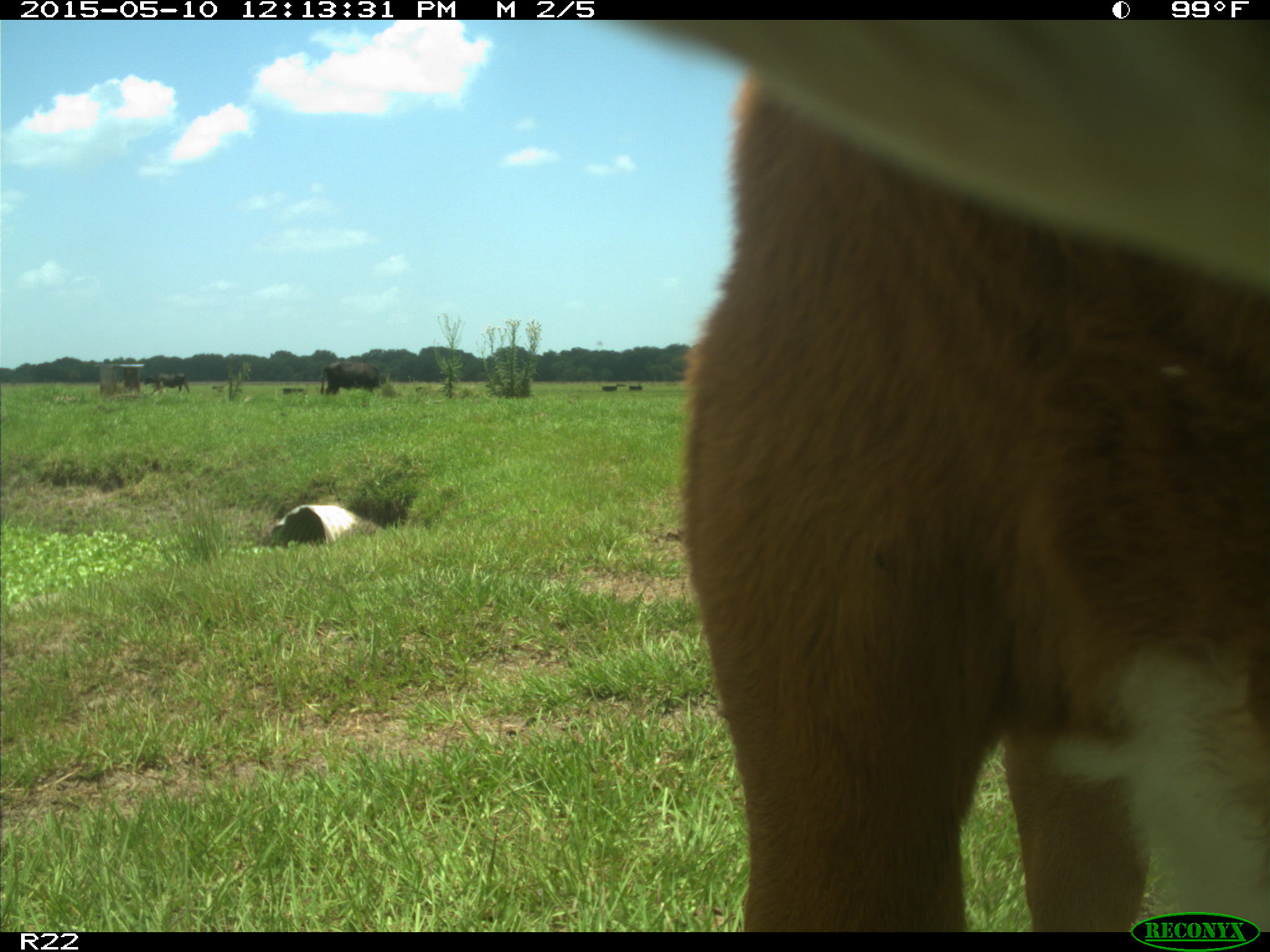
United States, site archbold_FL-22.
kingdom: Animalia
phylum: Chordata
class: Mammalia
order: Artiodactyla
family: Bovidae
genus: Bos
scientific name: Bos taurus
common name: domestic cow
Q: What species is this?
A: Bos taurus (domestic cow).